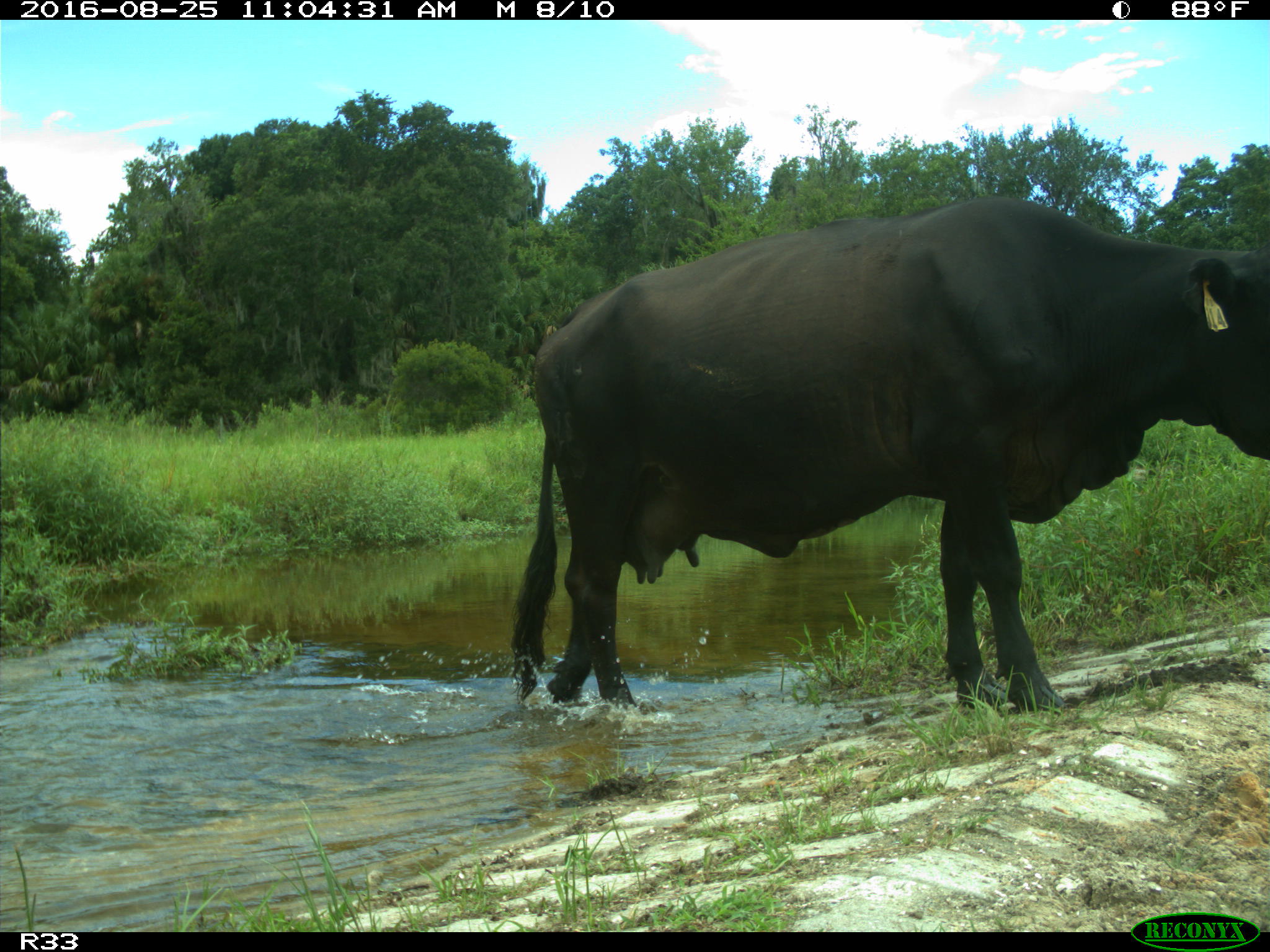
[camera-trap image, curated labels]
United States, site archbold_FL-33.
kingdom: Animalia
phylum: Chordata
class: Mammalia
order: Artiodactyla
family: Bovidae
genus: Bos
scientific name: Bos taurus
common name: domestic cow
Bos taurus (domestic cow).